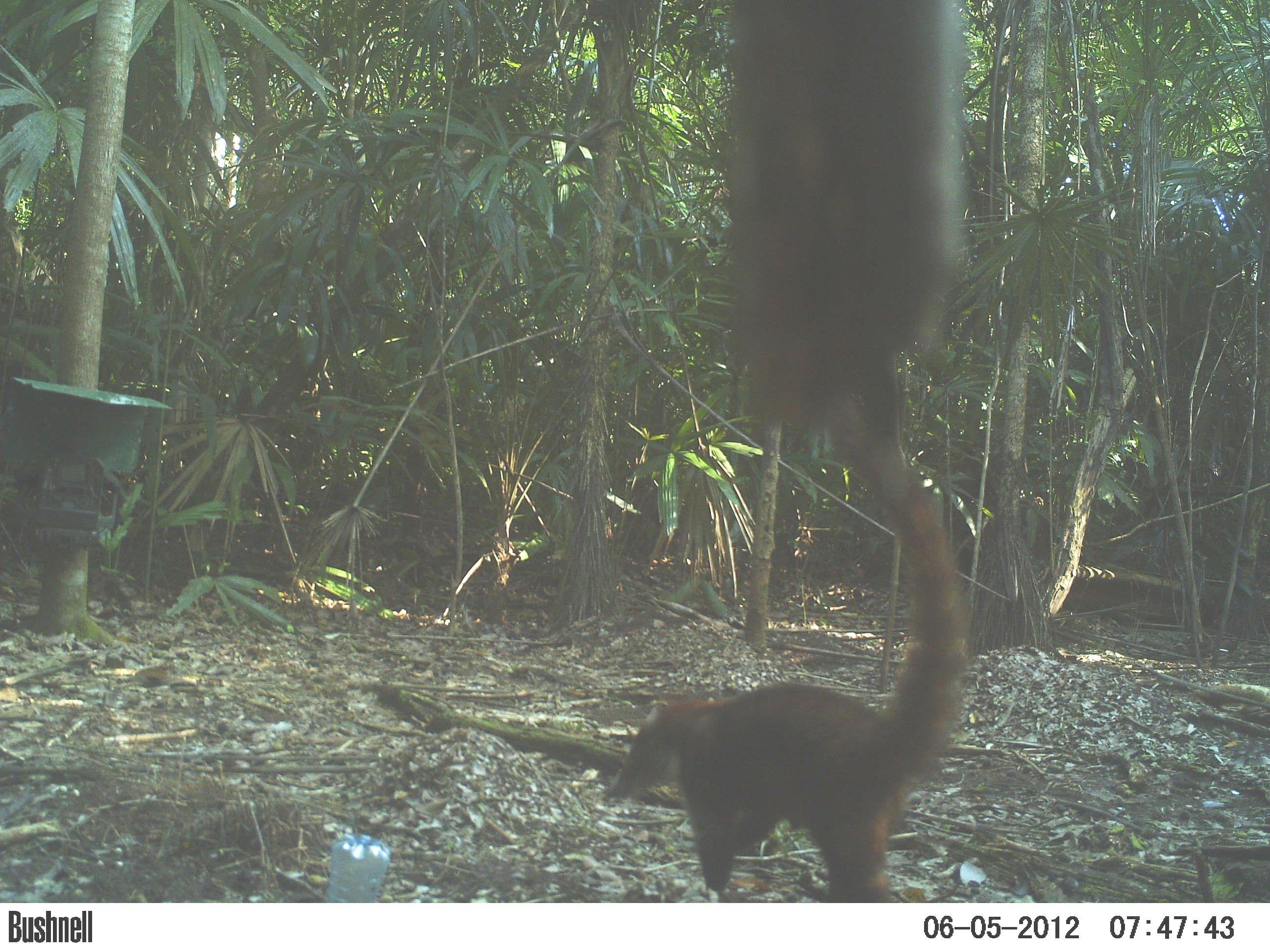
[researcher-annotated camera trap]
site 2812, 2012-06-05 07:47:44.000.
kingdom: Animalia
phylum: Chordata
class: Mammalia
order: Carnivora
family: Procyonidae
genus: Nasua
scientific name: Nasua narica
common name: white-nosed coati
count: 1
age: adult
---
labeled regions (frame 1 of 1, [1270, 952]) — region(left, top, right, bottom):
nasua narica: region(603, 400, 969, 900)